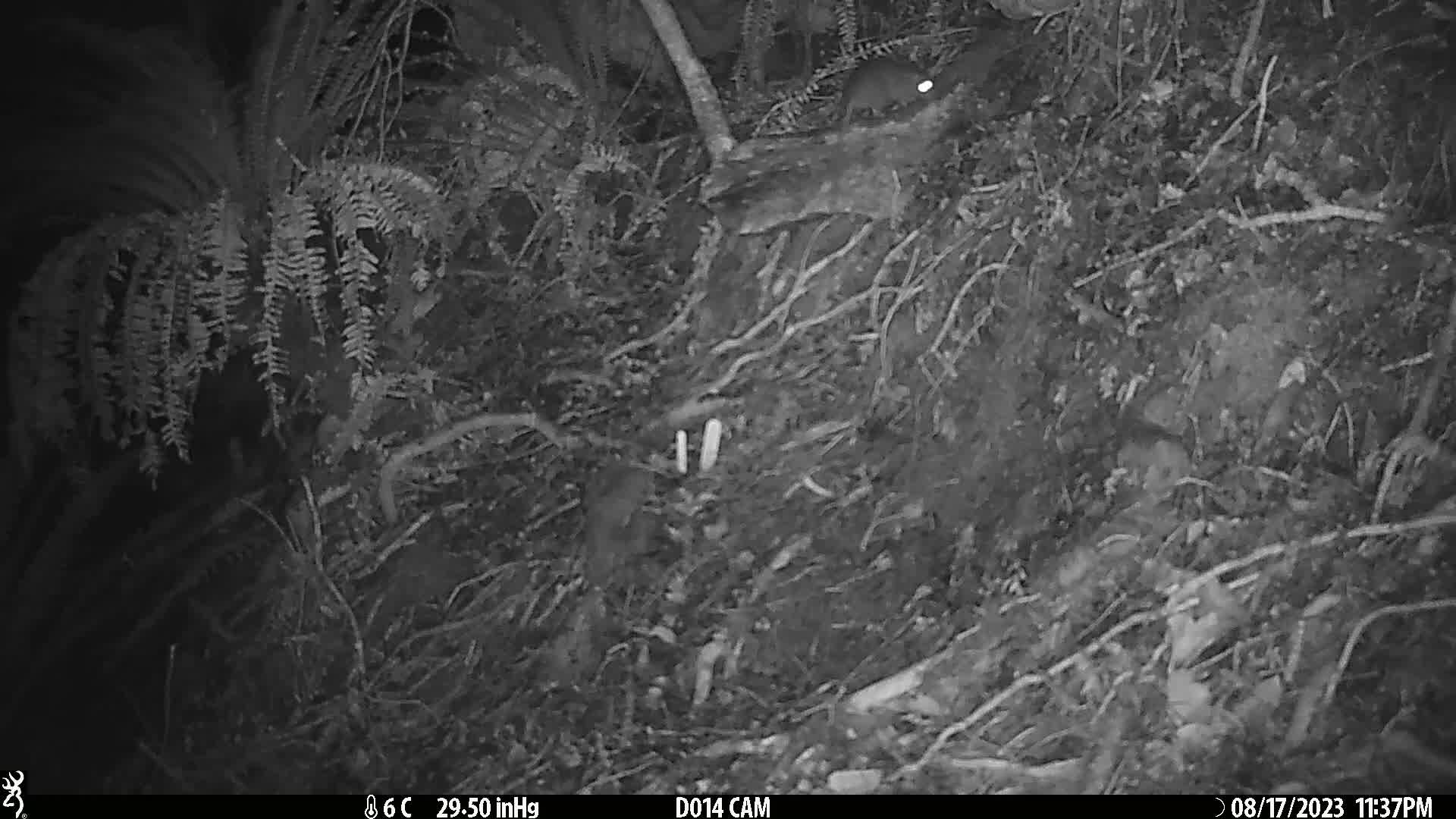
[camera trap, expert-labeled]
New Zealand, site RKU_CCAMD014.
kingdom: Animalia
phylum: Chordata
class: Mammalia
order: Rodentia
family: Muridae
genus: Rattus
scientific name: Rattus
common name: rat